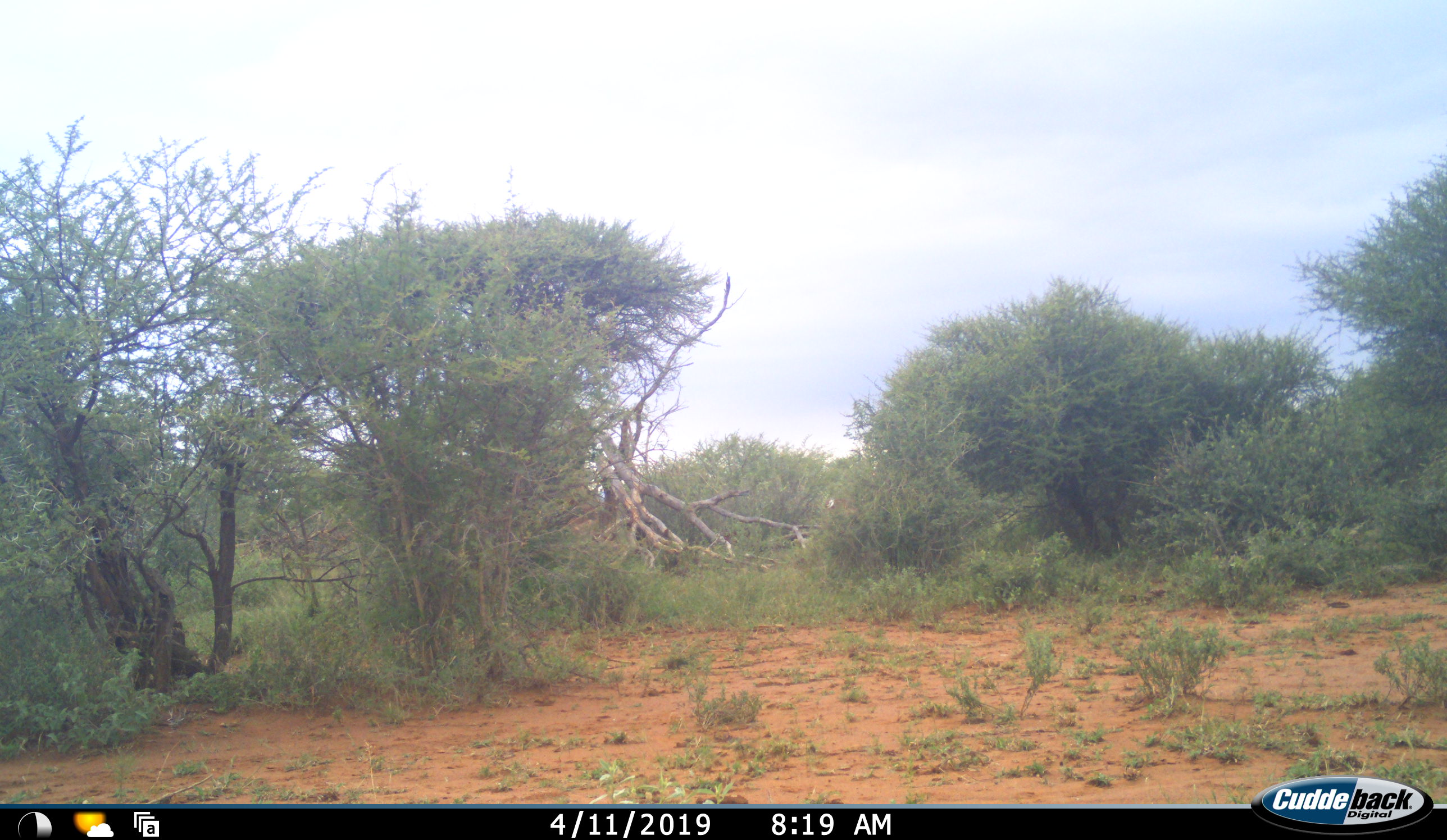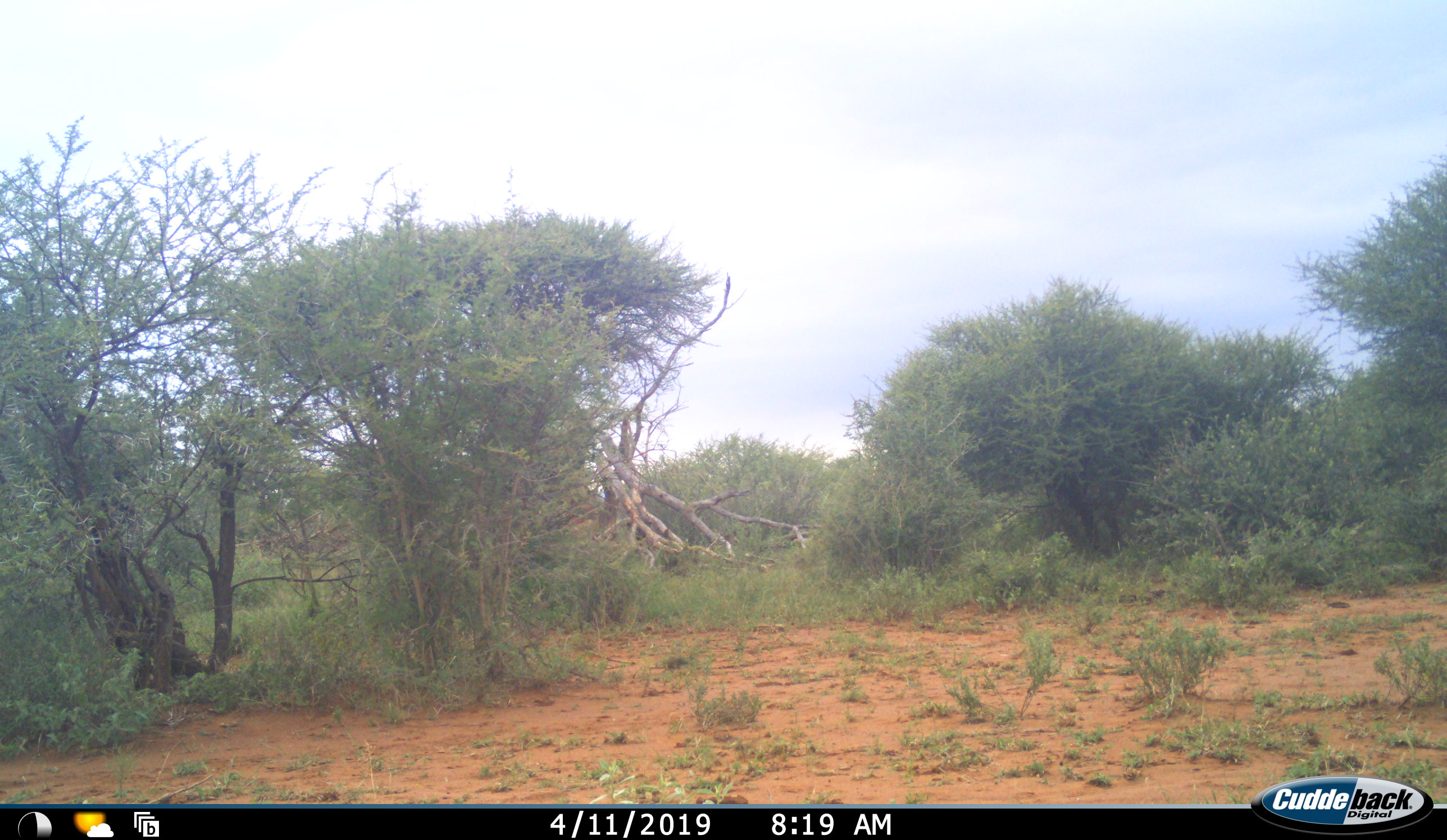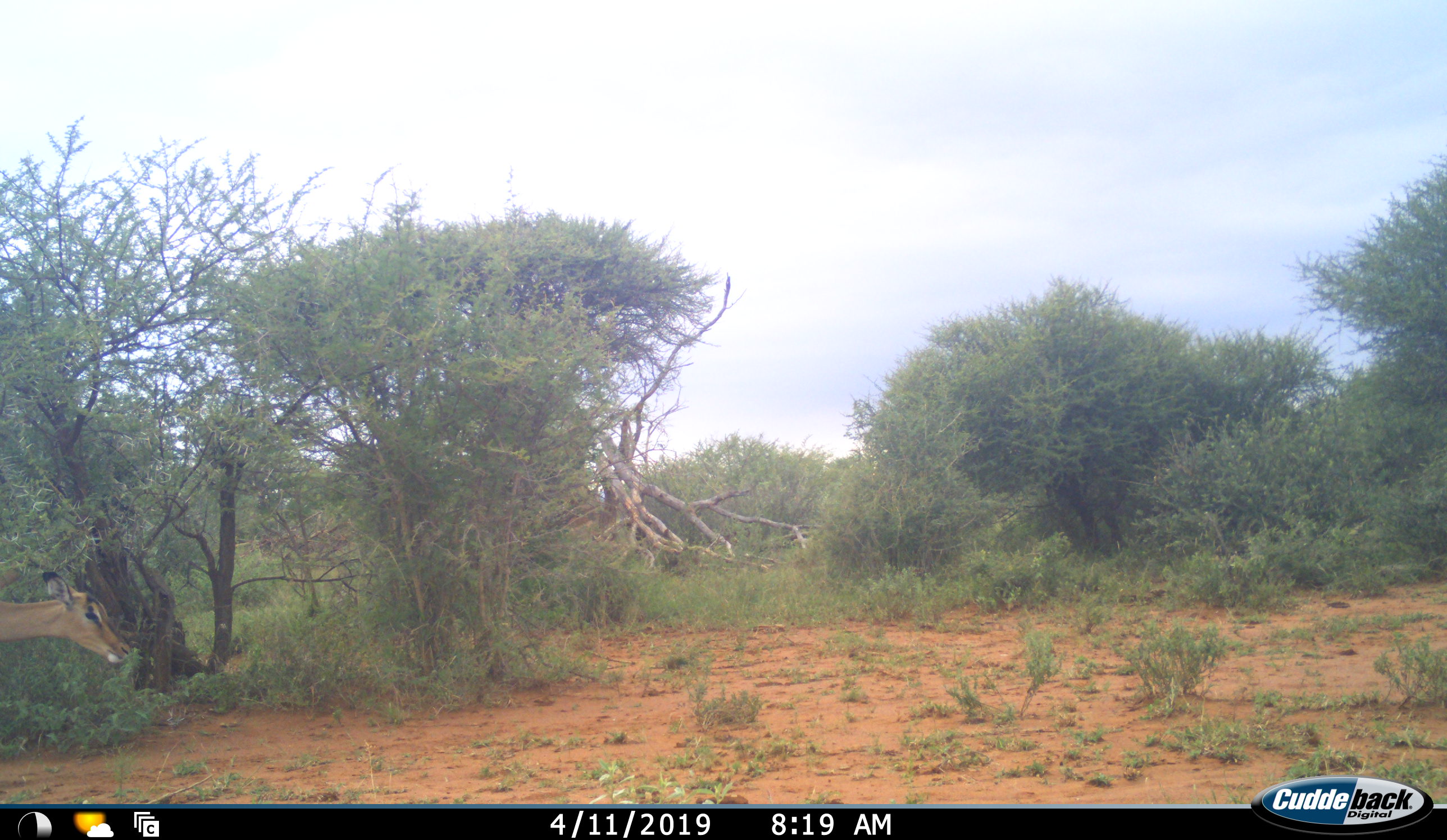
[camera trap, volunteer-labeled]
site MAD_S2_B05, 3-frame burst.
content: unidentified animal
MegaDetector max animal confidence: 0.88